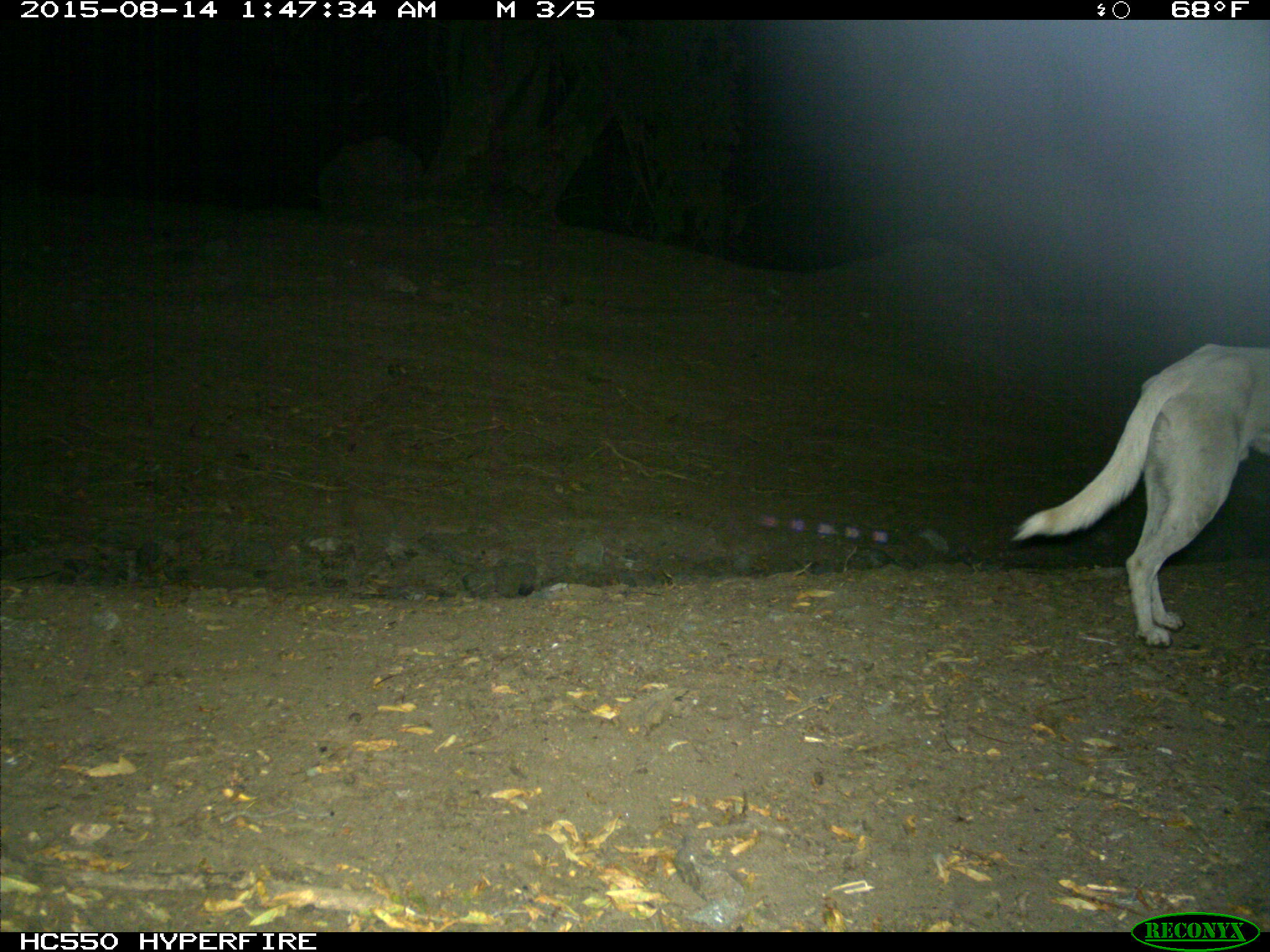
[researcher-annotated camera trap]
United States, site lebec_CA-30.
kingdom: Animalia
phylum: Chordata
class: Mammalia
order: Carnivora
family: Canidae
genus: Canis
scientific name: Canis familiaris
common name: domestic dog